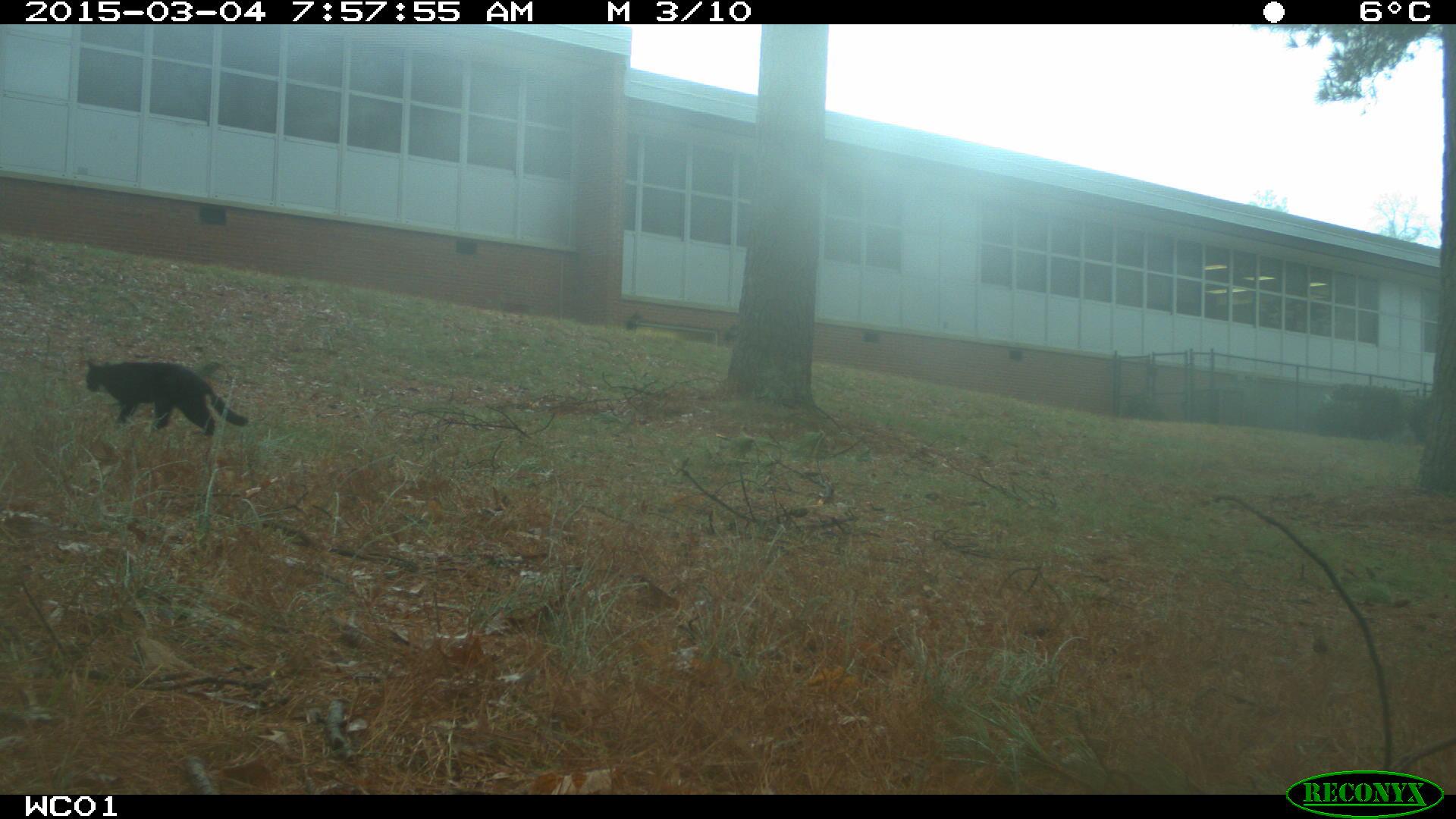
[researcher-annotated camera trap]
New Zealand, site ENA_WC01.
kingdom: Animalia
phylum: Chordata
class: Mammalia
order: Carnivora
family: Felidae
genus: Felis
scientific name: Felis catus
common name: domestic cat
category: cat